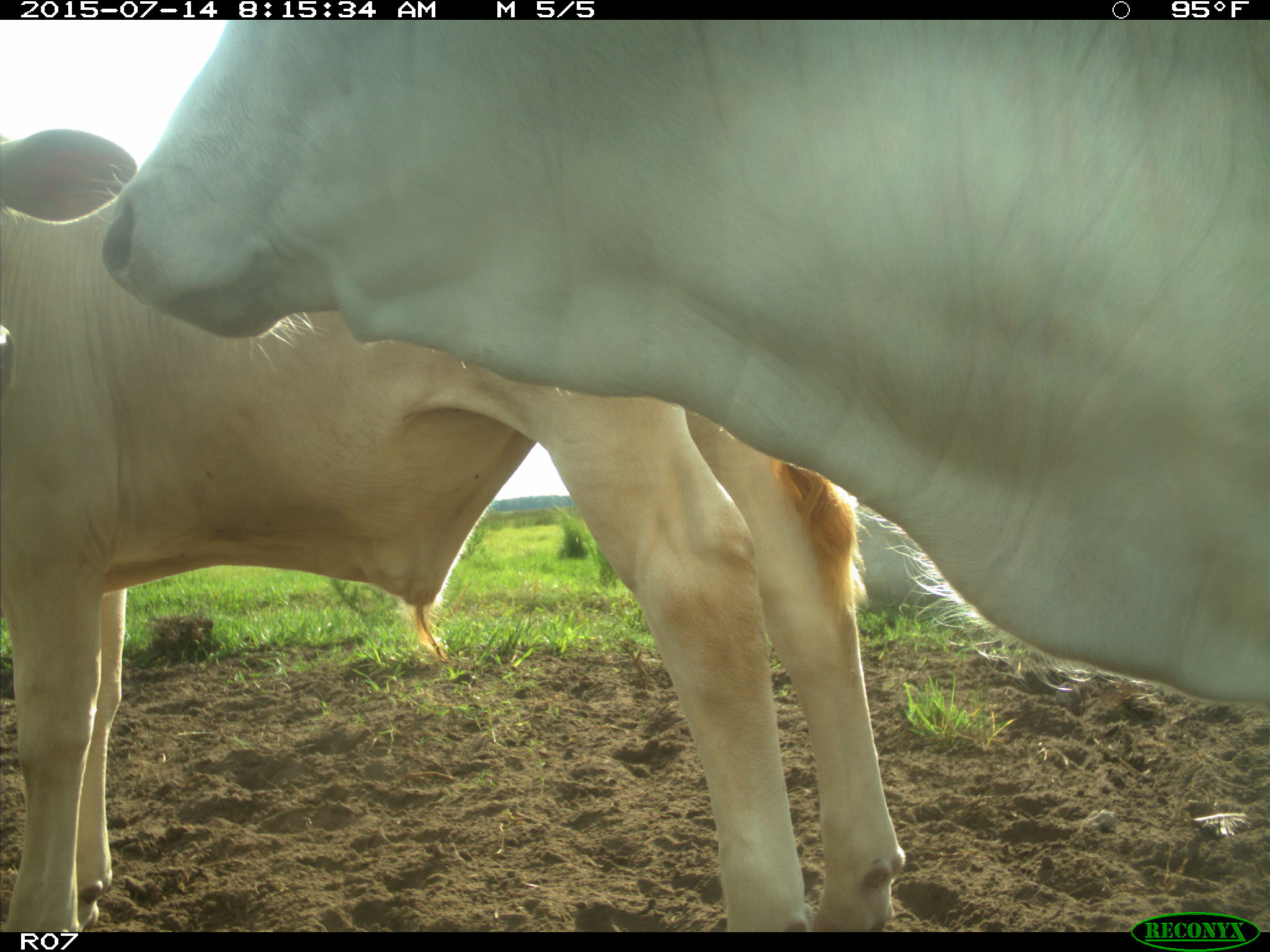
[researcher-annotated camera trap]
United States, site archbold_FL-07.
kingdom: Animalia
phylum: Chordata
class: Mammalia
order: Artiodactyla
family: Bovidae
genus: Bos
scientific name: Bos taurus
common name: domestic cow